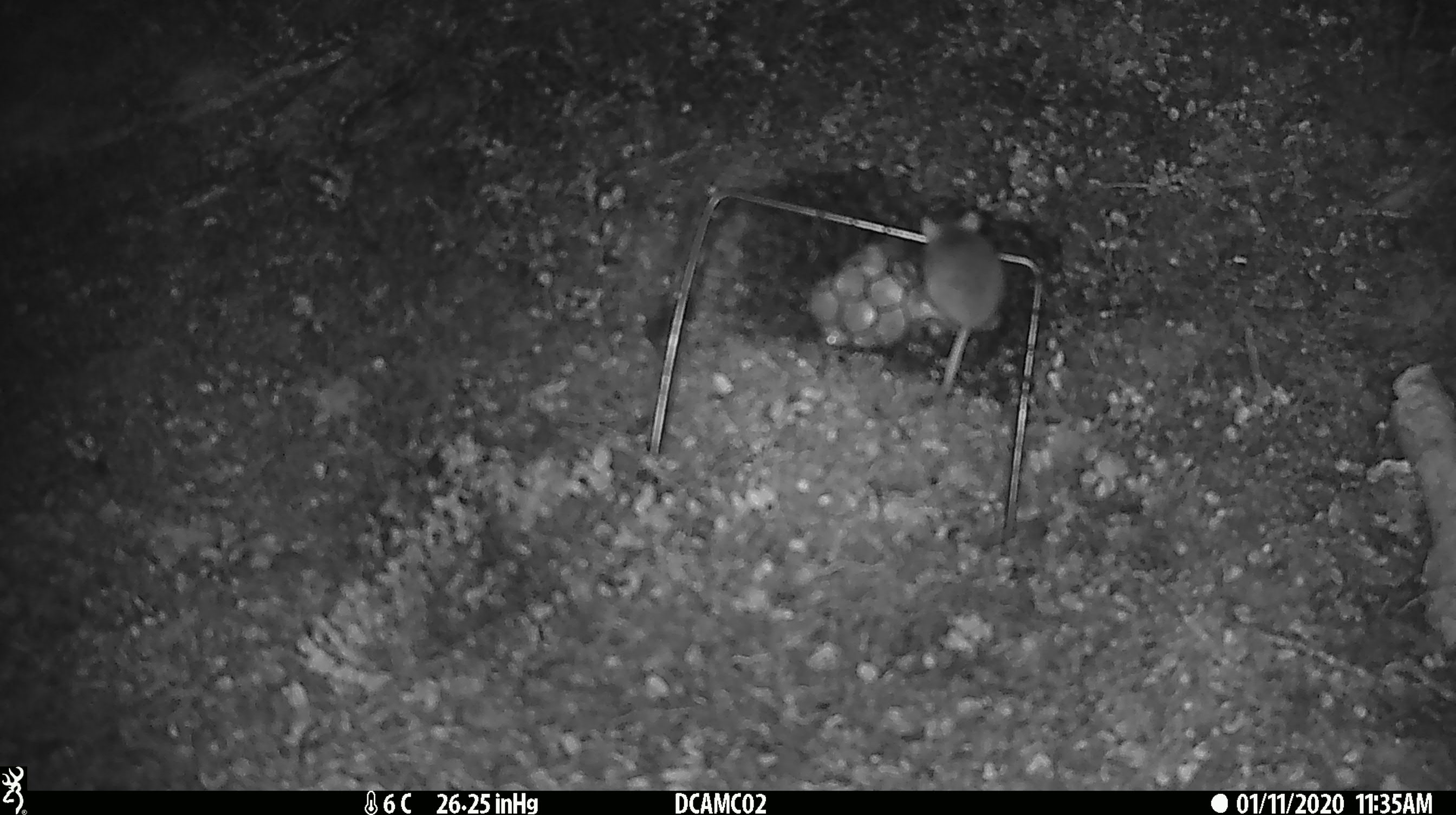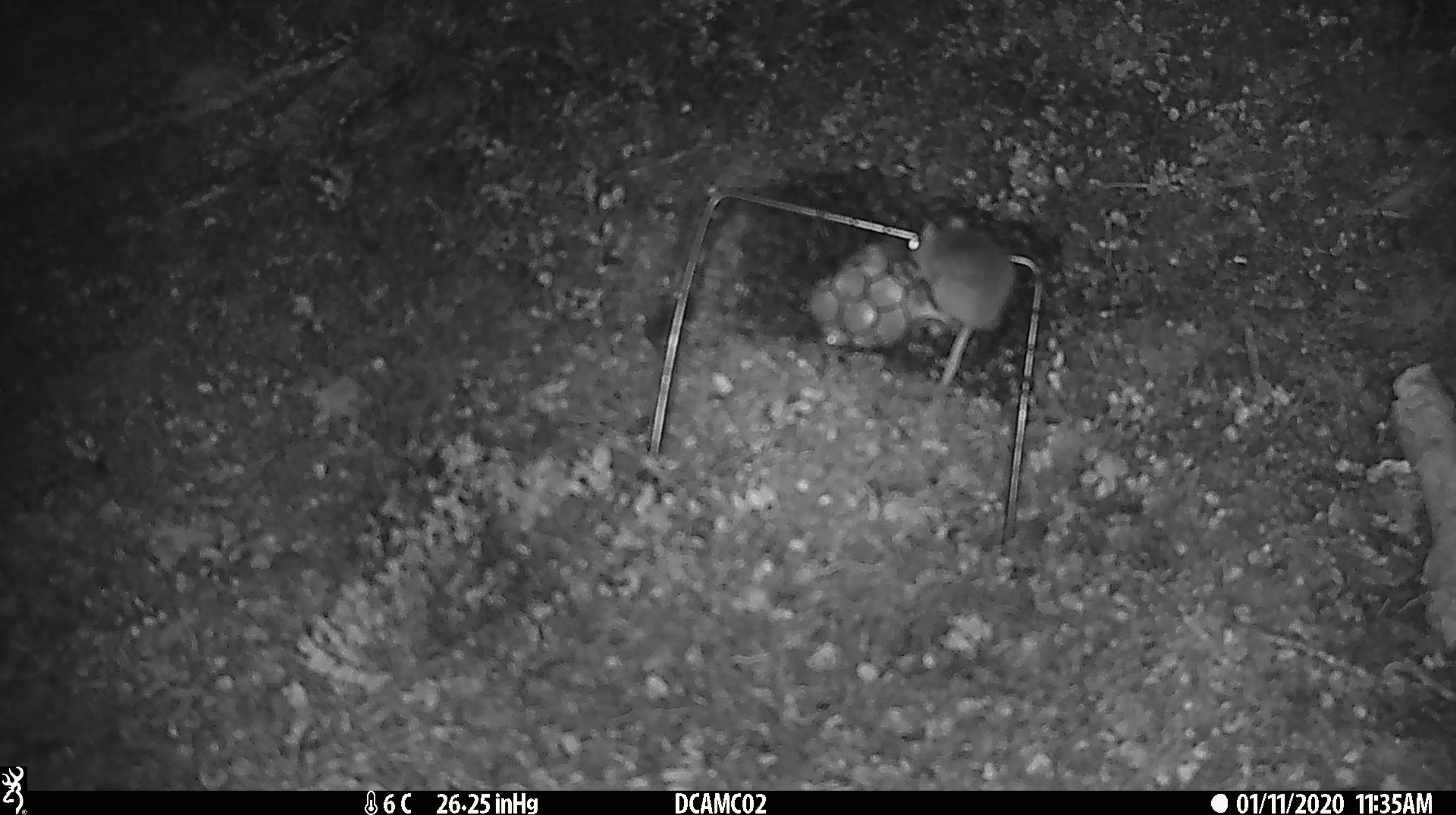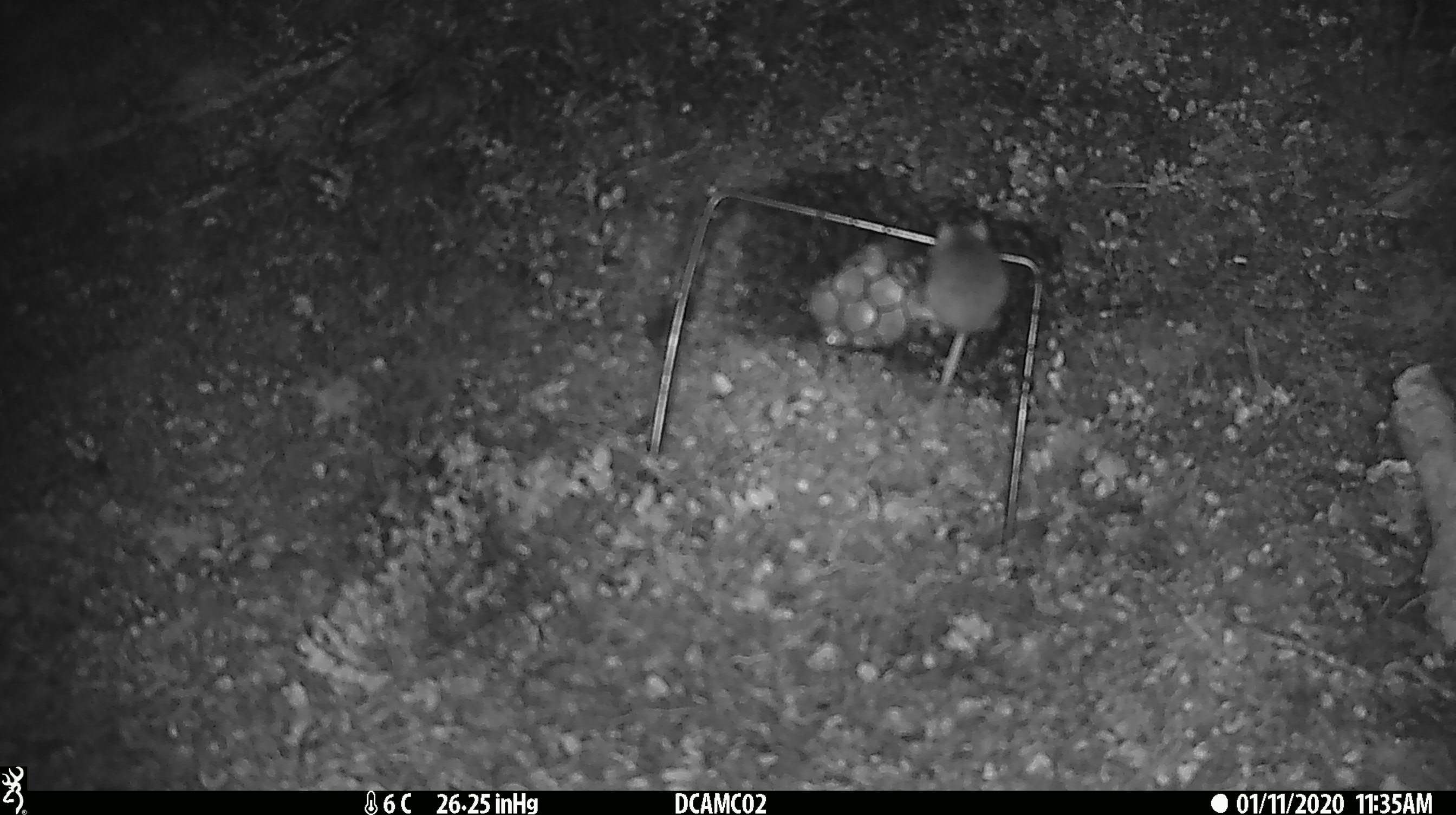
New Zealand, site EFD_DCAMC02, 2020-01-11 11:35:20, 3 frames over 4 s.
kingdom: Animalia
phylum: Chordata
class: Mammalia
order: Rodentia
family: Muridae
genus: Mus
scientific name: Mus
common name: mouse